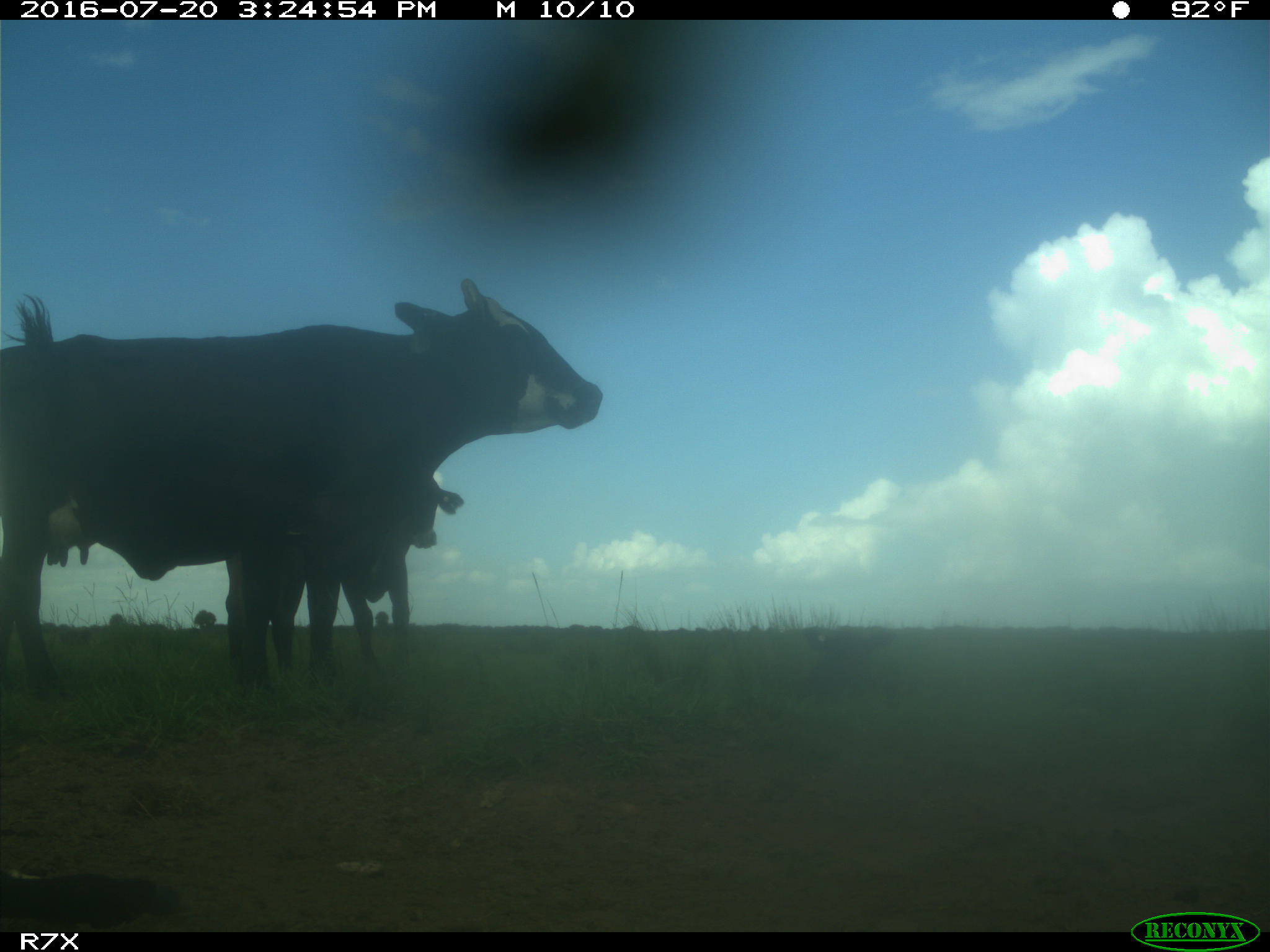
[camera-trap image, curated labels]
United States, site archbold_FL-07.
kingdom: Animalia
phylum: Chordata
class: Mammalia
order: Artiodactyla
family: Bovidae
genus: Bos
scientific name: Bos taurus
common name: domestic cow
Bos taurus (domestic cow).